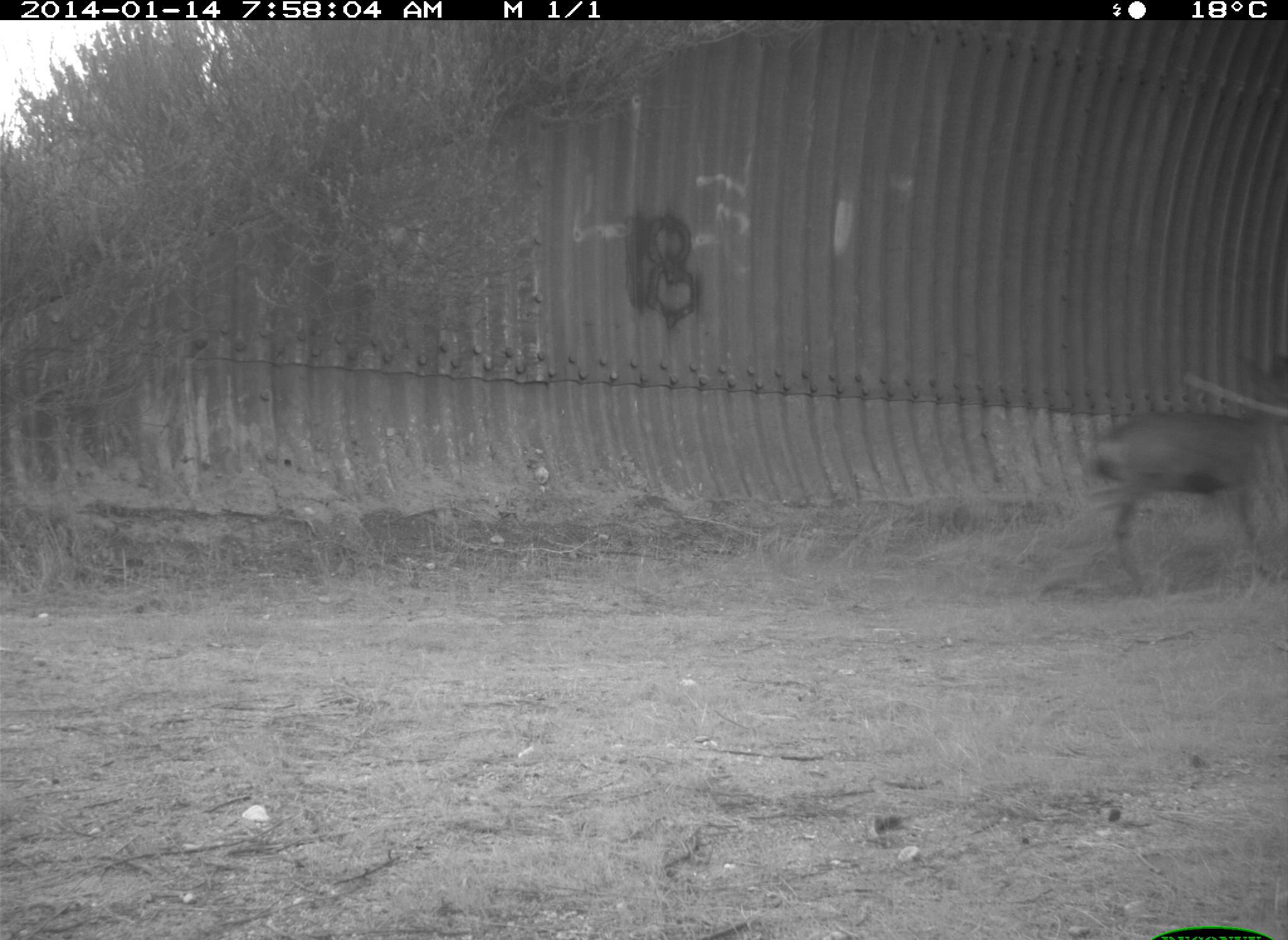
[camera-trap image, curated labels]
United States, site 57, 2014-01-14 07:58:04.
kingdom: Animalia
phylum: Chordata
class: Mammalia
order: Artiodactyla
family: Cervidae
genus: Odocoileus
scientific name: Odocoileus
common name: deer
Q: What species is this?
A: Deer (Odocoileus).